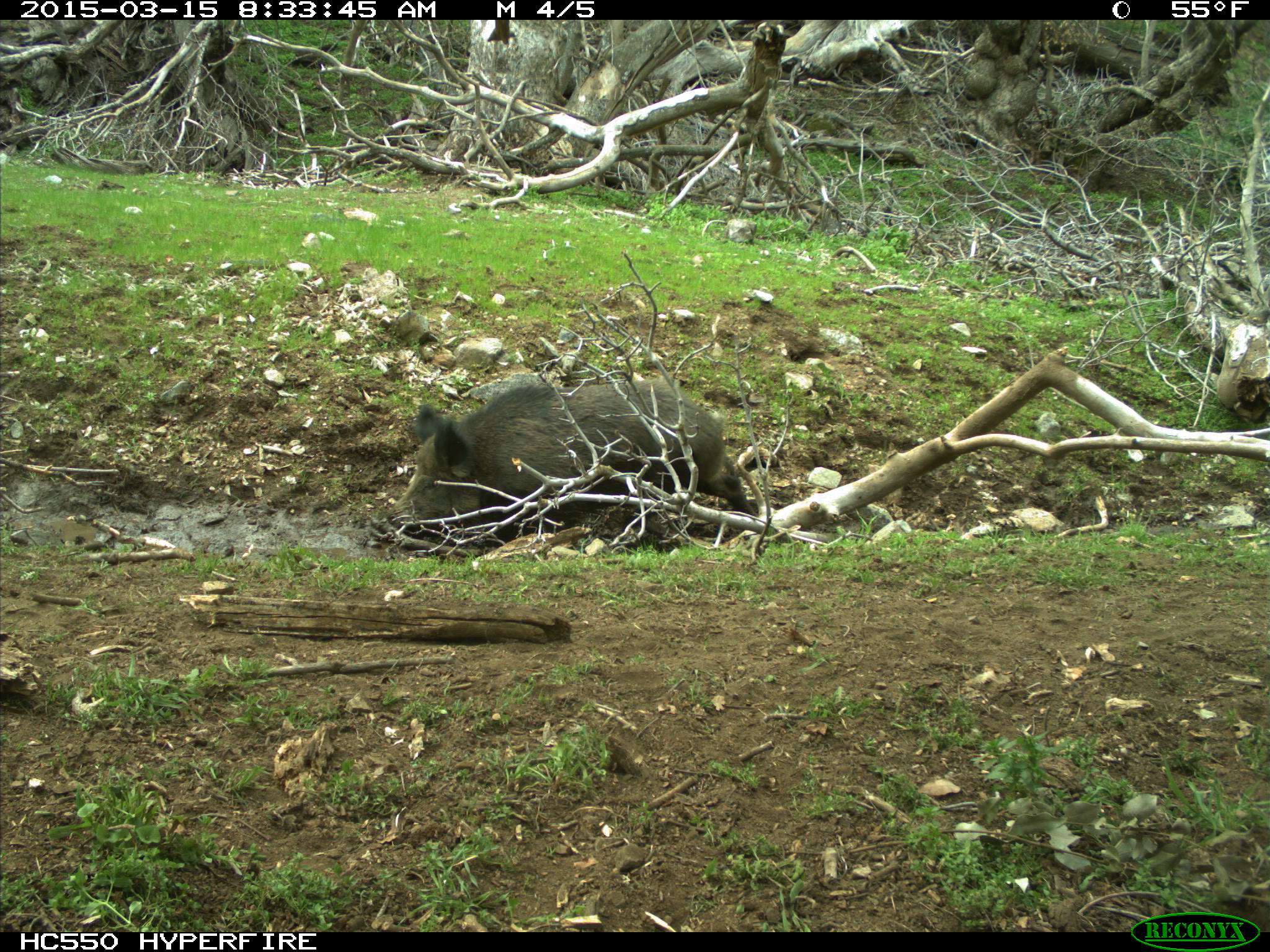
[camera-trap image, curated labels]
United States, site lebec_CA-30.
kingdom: Animalia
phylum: Chordata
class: Mammalia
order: Artiodactyla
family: Suidae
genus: Sus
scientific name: Sus scrofa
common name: wild boar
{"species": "Sus scrofa (wild boar)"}